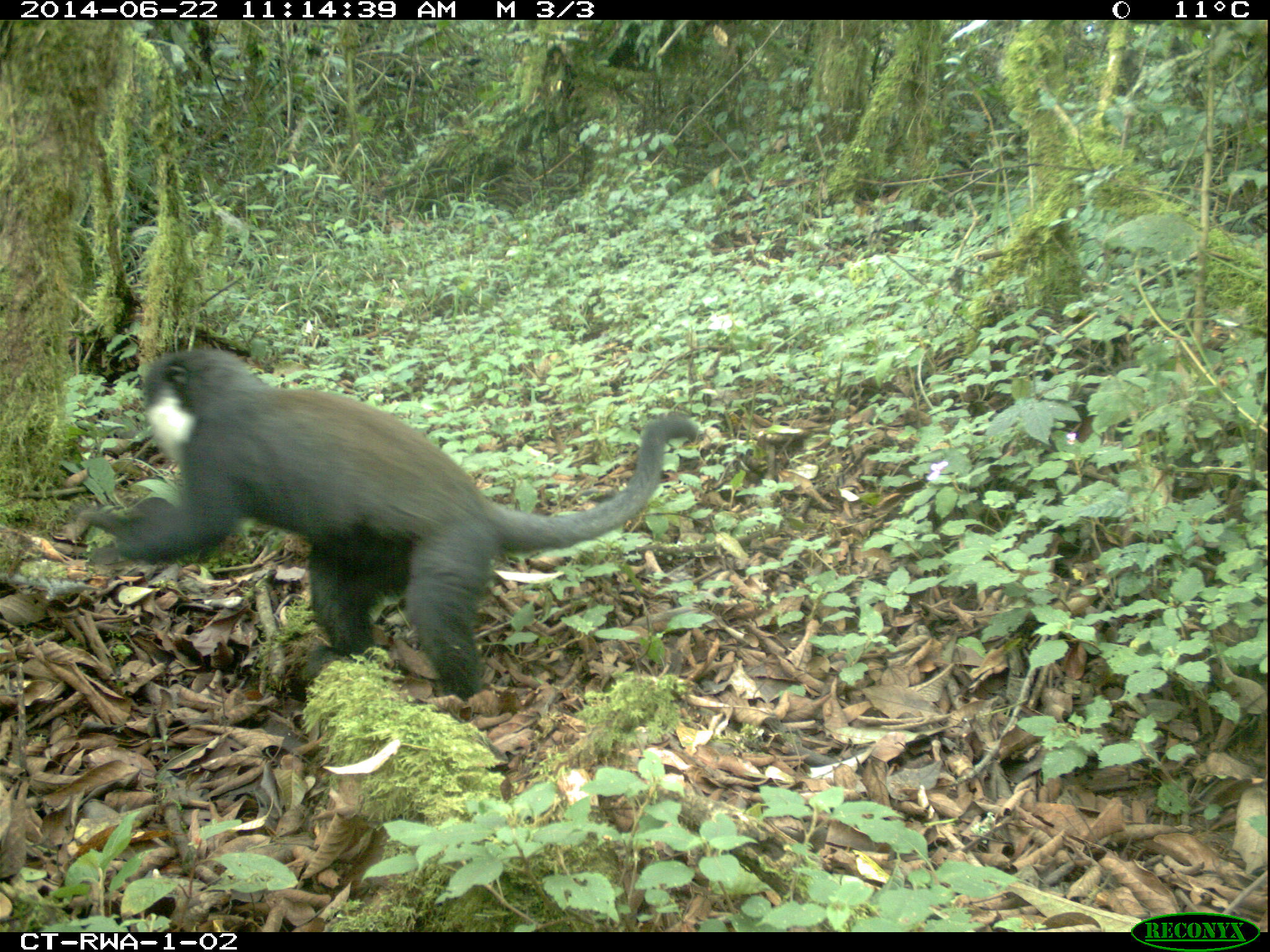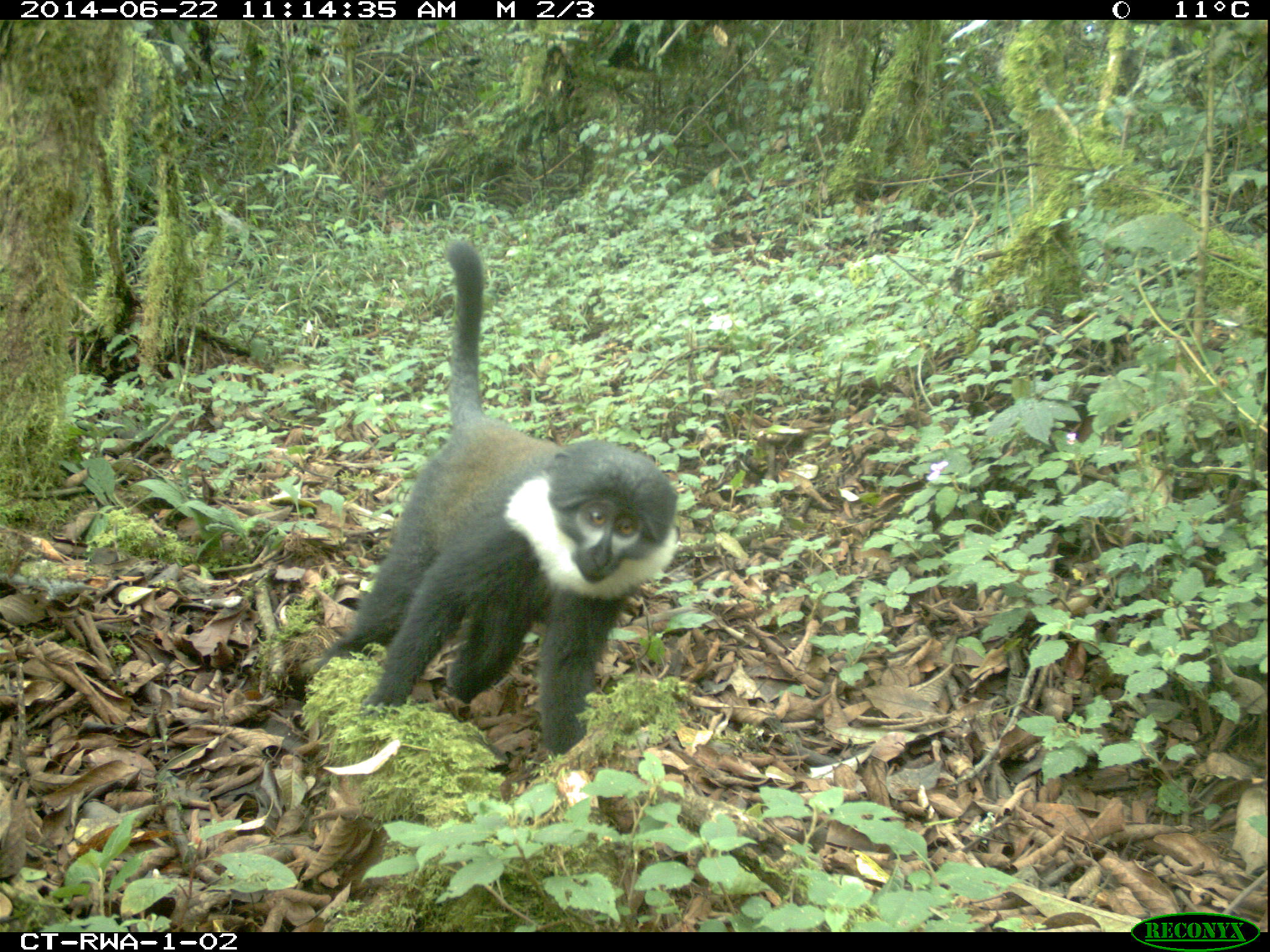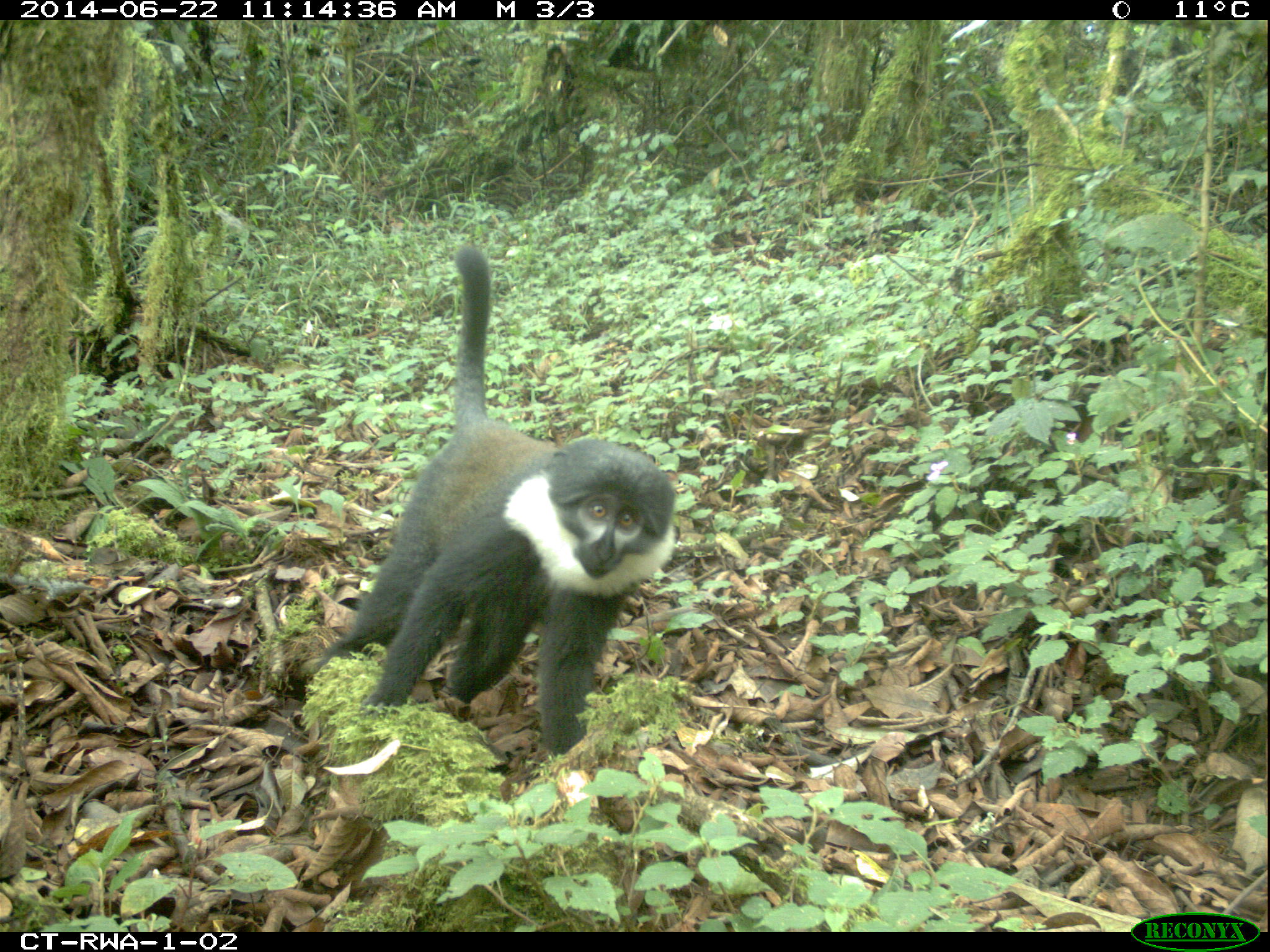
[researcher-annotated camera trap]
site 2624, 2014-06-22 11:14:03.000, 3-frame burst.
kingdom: Animalia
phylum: Chordata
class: Mammalia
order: Primates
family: Cercopithecidae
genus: Allochrocebus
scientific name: Allochrocebus lhoesti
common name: l'hoest's monkey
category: cercopithecus lhoesti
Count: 1.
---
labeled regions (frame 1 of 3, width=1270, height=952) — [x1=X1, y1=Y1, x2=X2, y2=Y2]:
cercopithecus lhoesti: [x1=46, y1=343, x2=700, y2=712]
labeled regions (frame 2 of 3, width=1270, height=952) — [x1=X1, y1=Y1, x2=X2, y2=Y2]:
cercopithecus lhoesti: [x1=308, y1=239, x2=682, y2=757]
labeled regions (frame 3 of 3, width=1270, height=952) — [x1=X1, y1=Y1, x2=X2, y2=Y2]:
cercopithecus lhoesti: [x1=309, y1=243, x2=681, y2=758]